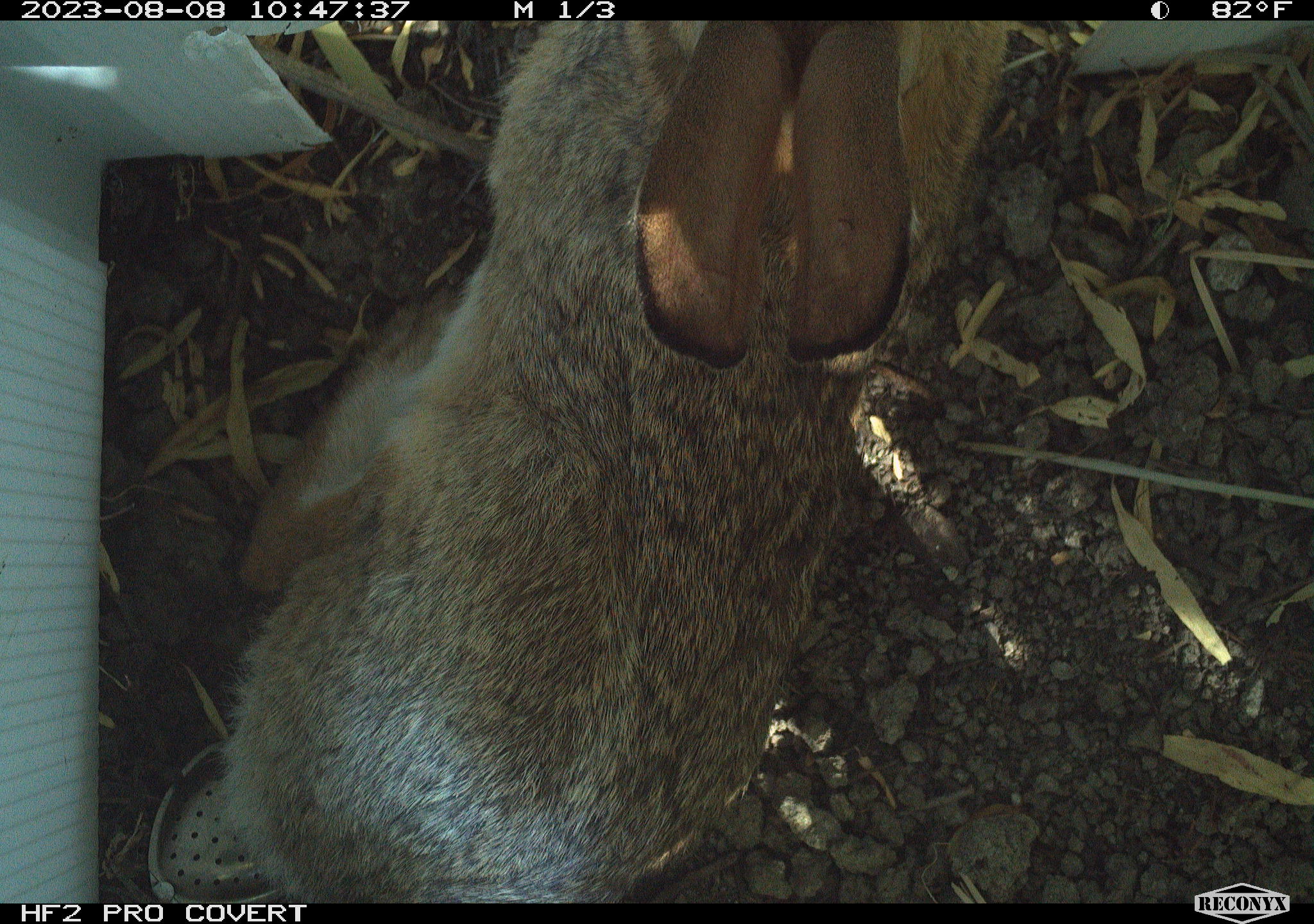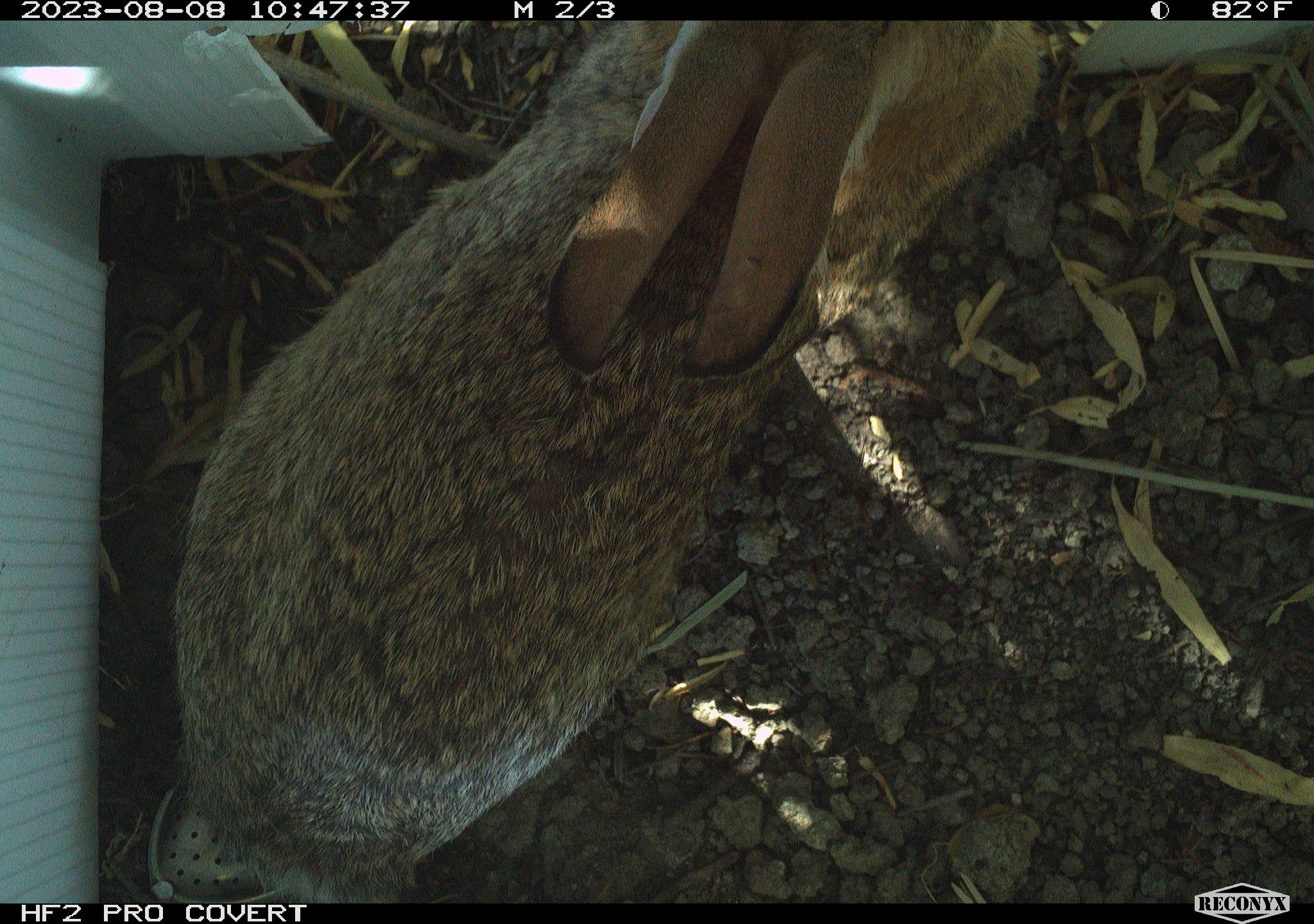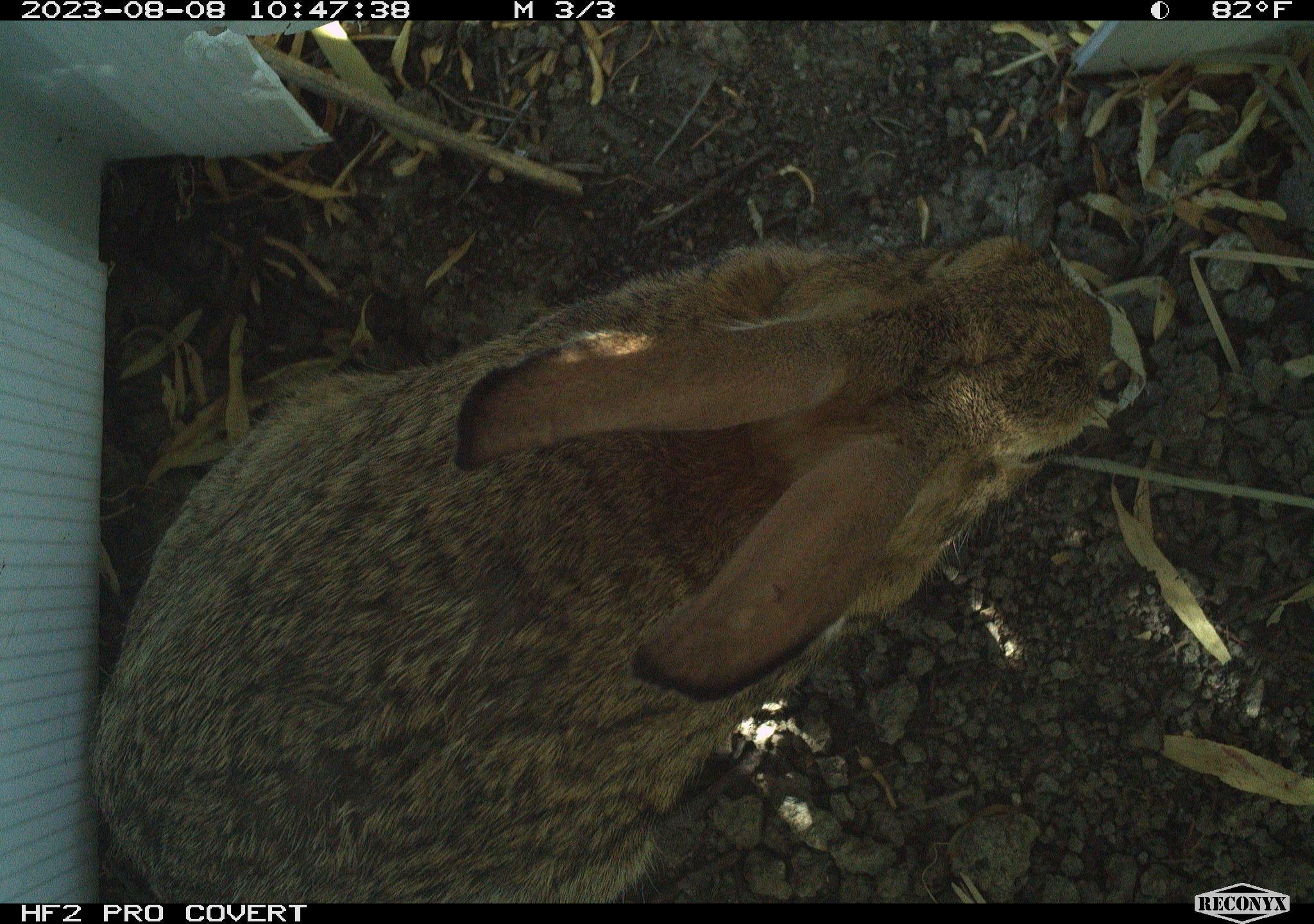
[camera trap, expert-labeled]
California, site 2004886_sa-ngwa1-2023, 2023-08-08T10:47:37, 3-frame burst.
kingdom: Animalia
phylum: Chordata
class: Mammalia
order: Lagomorpha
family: Leporidae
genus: Sylvilagus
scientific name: Sylvilagus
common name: cottontail rabbits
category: sylvilagus species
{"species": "sylvilagus species (cottontail rabbits) (Sylvilagus)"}